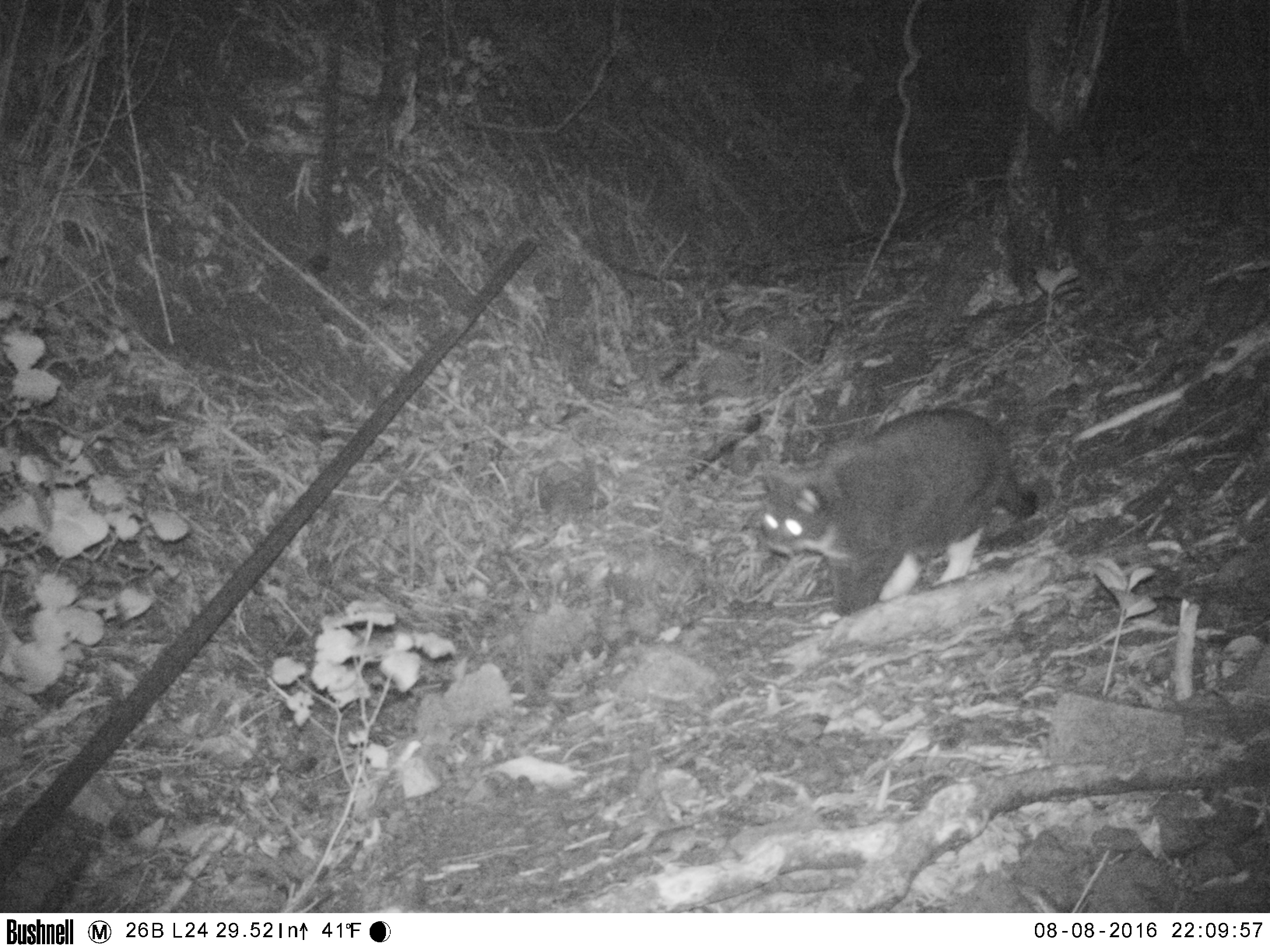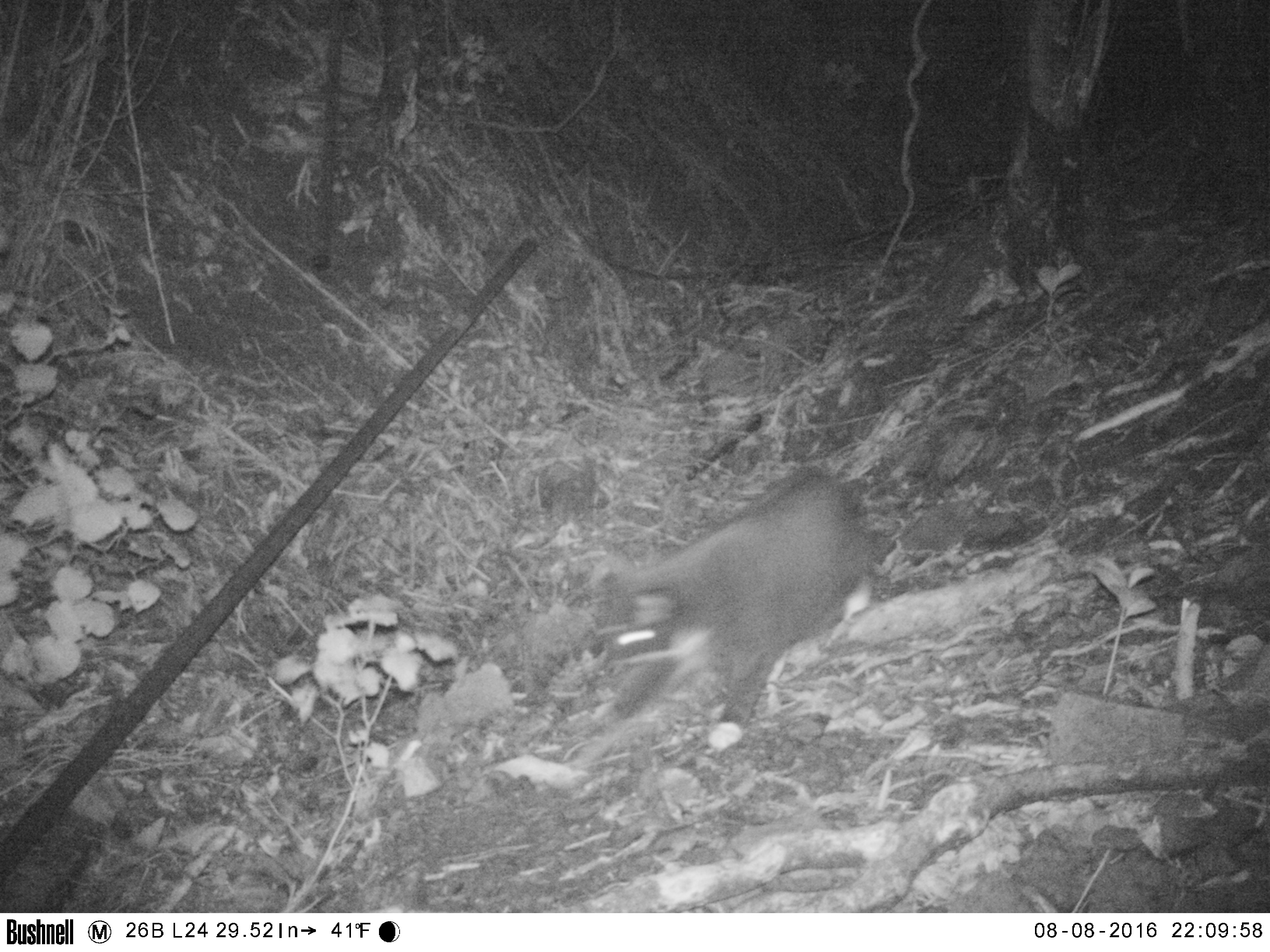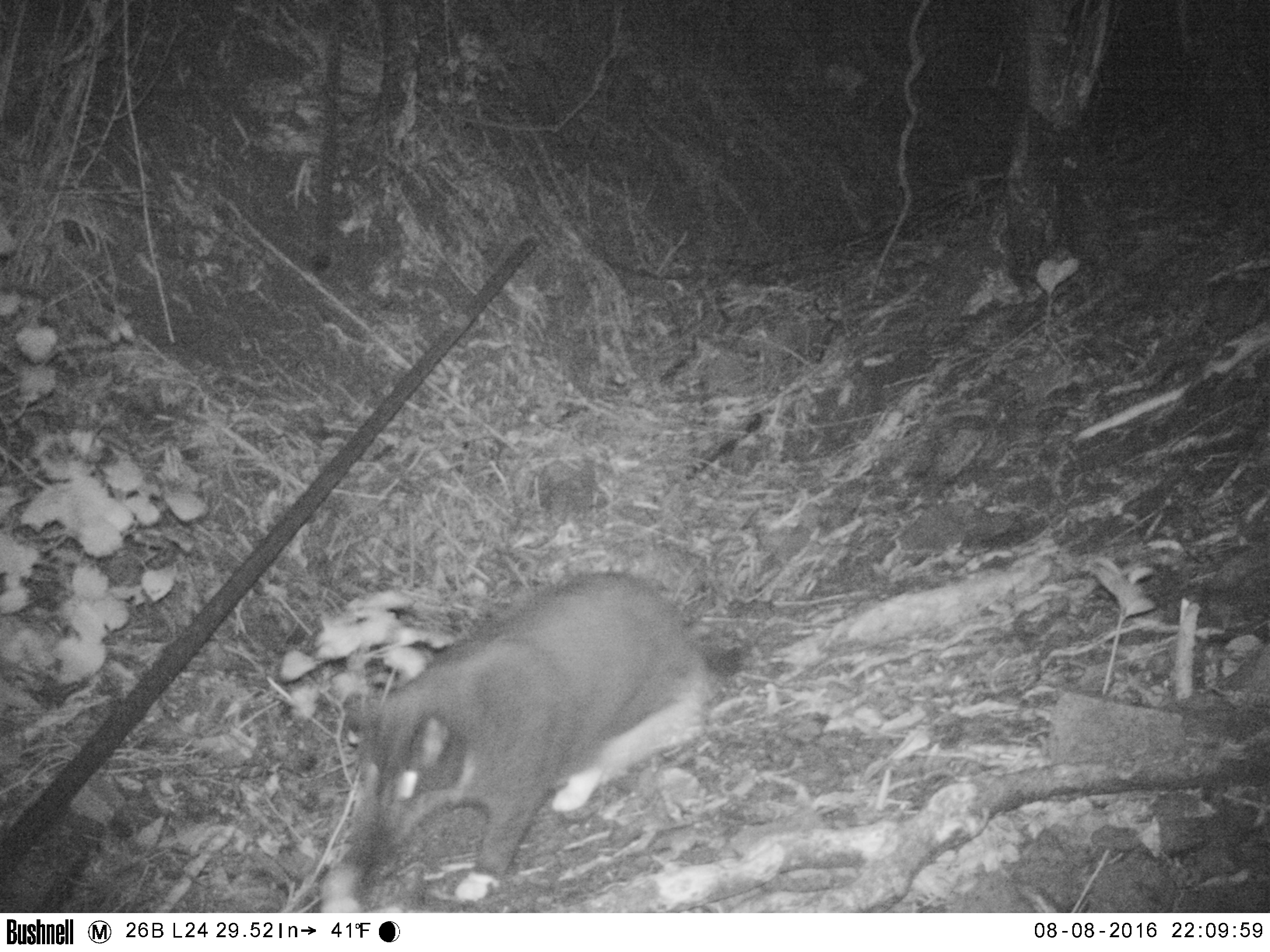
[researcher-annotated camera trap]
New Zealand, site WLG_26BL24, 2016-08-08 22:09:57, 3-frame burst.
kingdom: Animalia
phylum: Chordata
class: Mammalia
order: Carnivora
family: Felidae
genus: Felis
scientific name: Felis catus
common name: domestic cat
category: cat